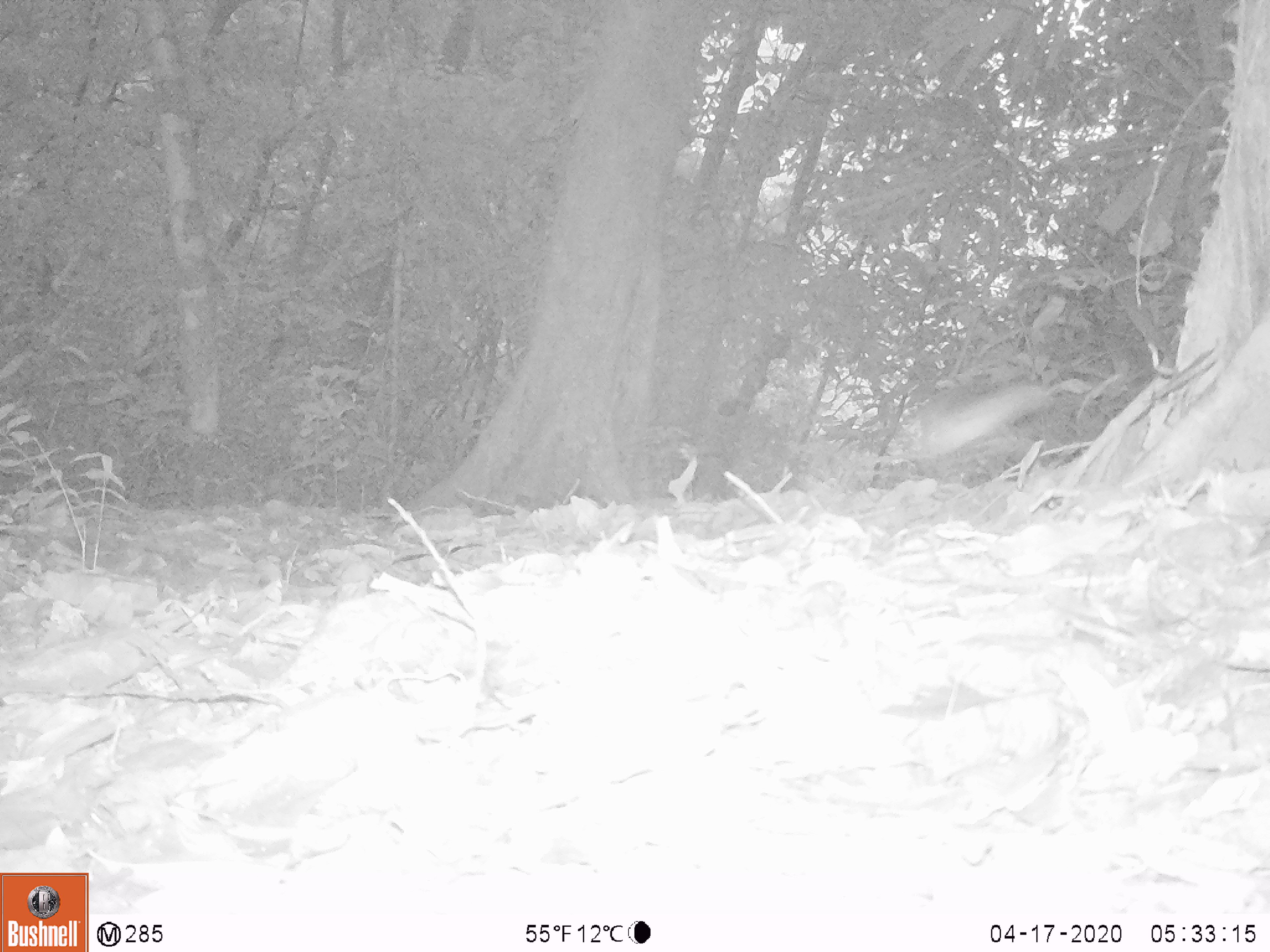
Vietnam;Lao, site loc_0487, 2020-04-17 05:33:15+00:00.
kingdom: Animalia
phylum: Chordata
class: Aves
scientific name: Aves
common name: bird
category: unidentified bird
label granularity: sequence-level